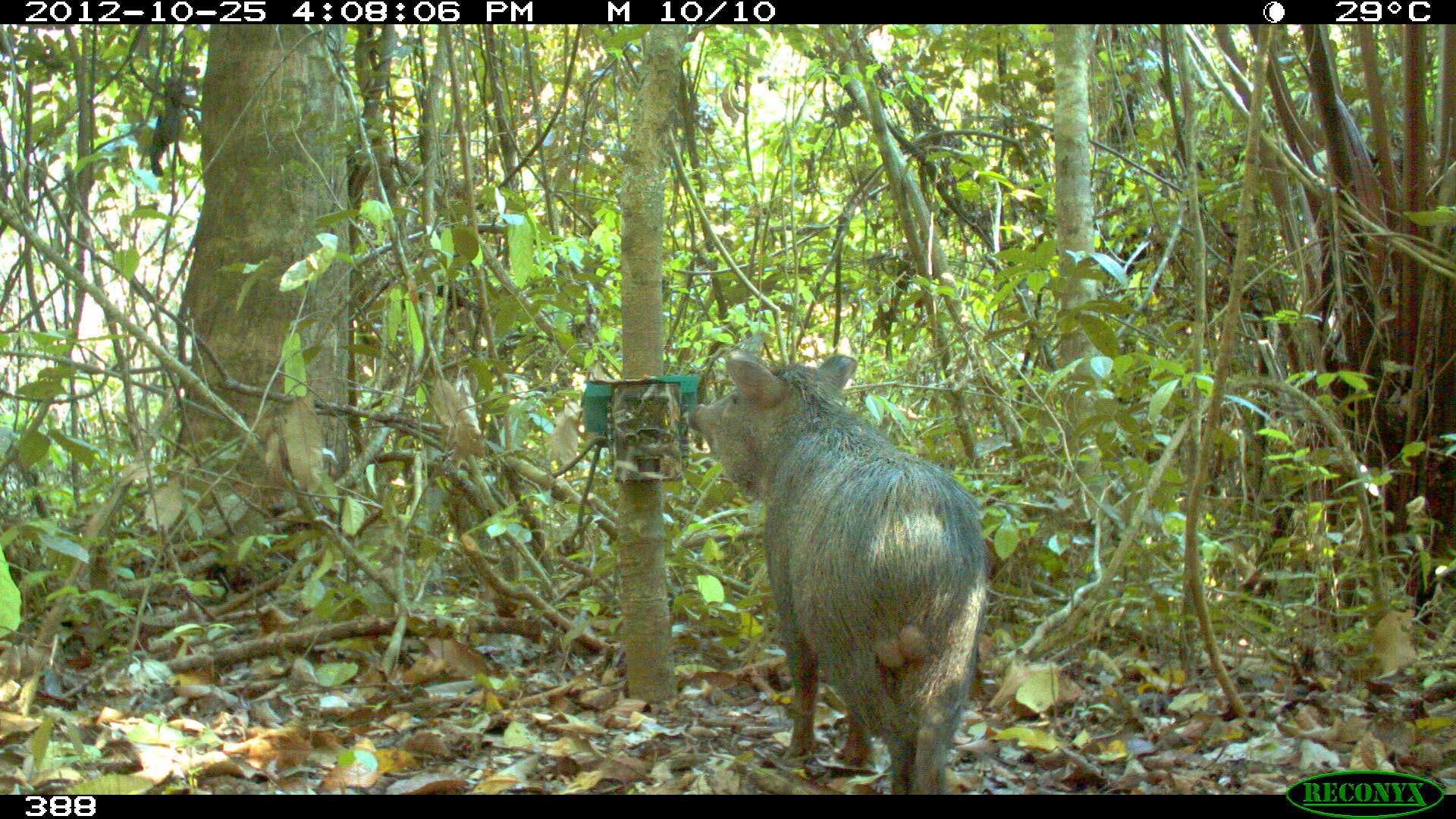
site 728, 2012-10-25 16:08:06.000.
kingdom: Animalia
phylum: Chordata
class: Mammalia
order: Artiodactyla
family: Tayassuidae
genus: Pecari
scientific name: Pecari tajacu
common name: collared peccary